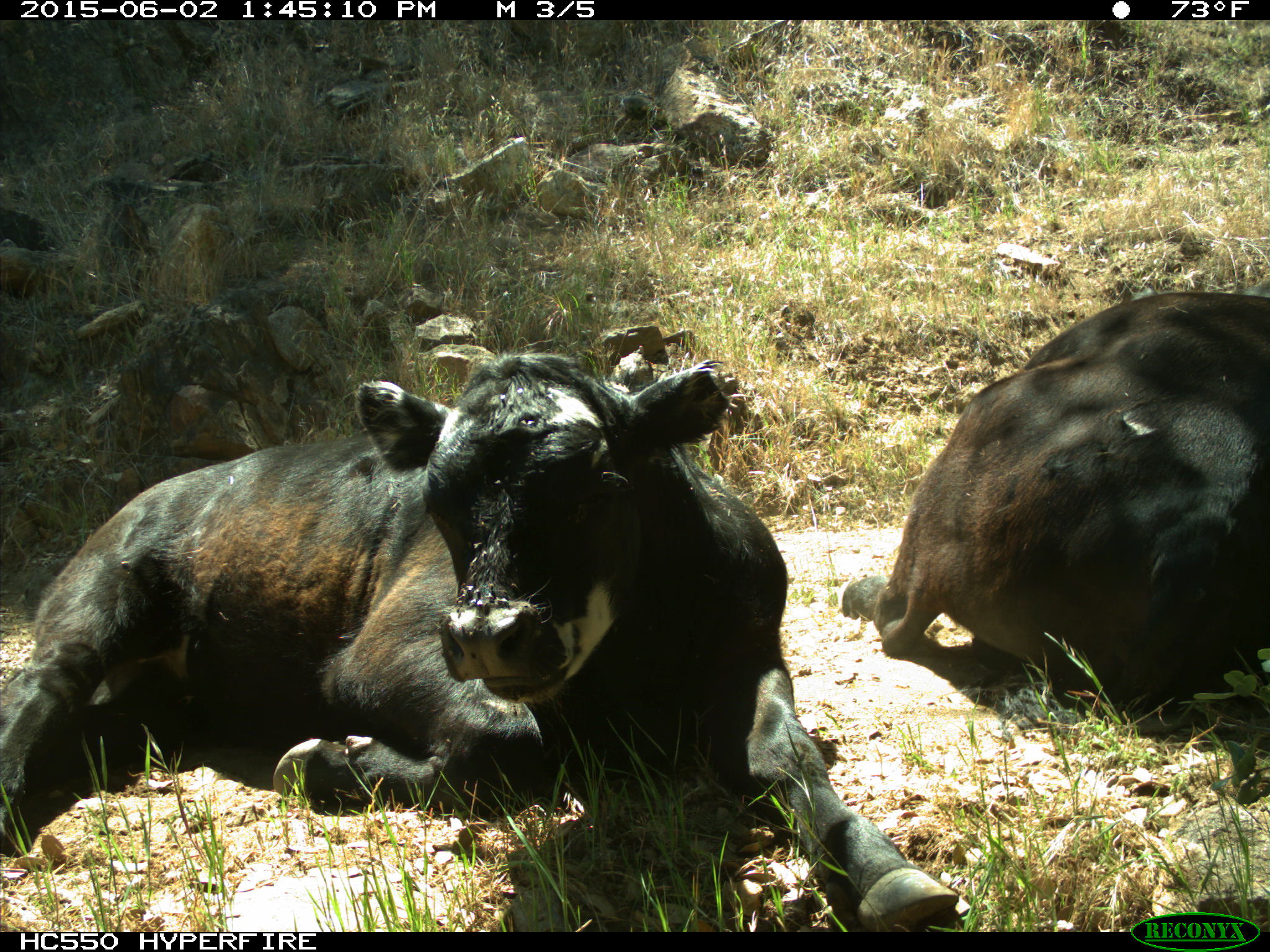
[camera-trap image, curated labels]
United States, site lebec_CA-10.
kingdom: Animalia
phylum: Chordata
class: Mammalia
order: Artiodactyla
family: Bovidae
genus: Bos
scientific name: Bos taurus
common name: domestic cow